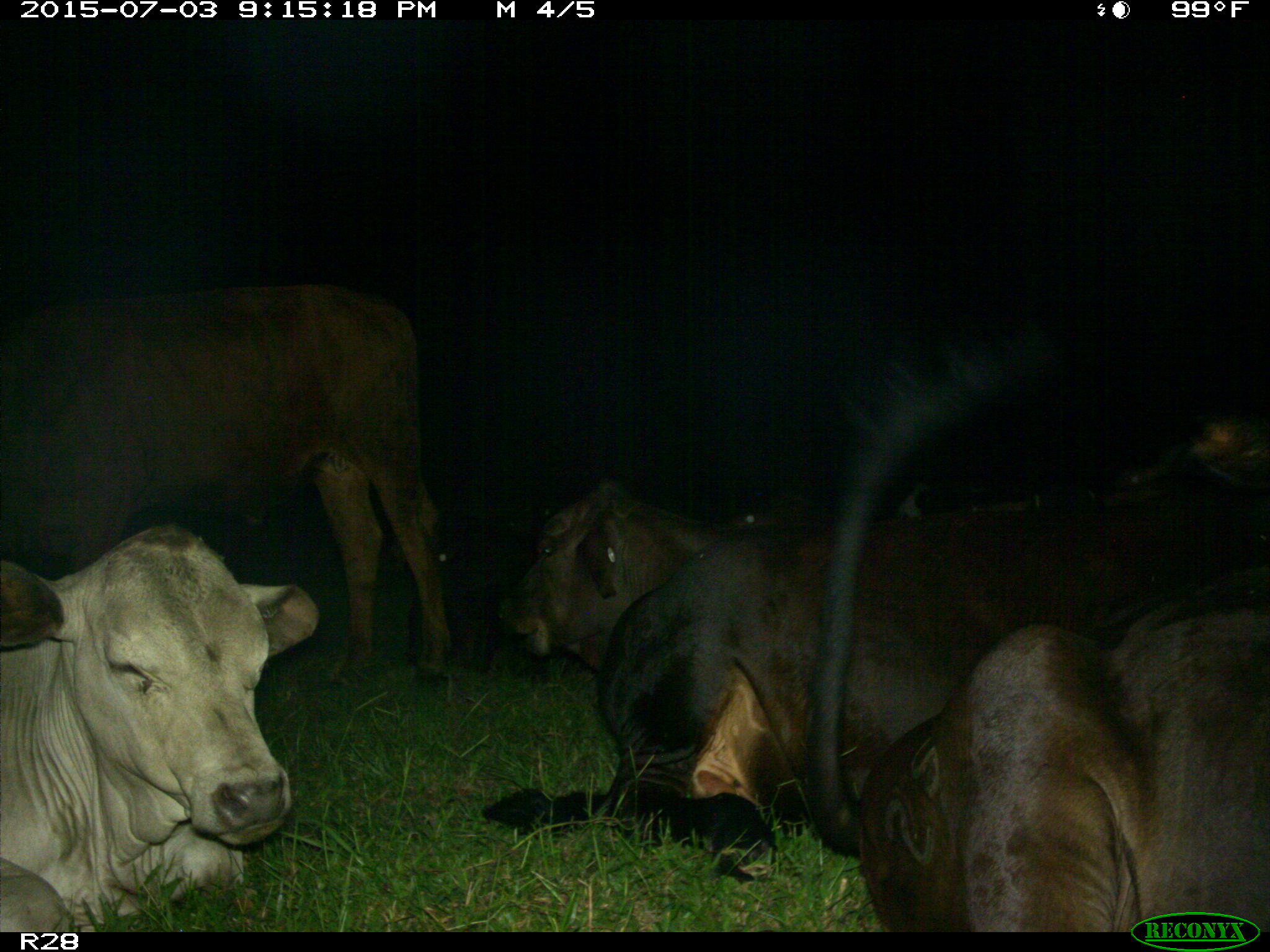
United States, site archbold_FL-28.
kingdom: Animalia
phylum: Chordata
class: Mammalia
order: Artiodactyla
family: Bovidae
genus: Bos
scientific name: Bos taurus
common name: domestic cow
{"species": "Bos taurus (domestic cow)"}